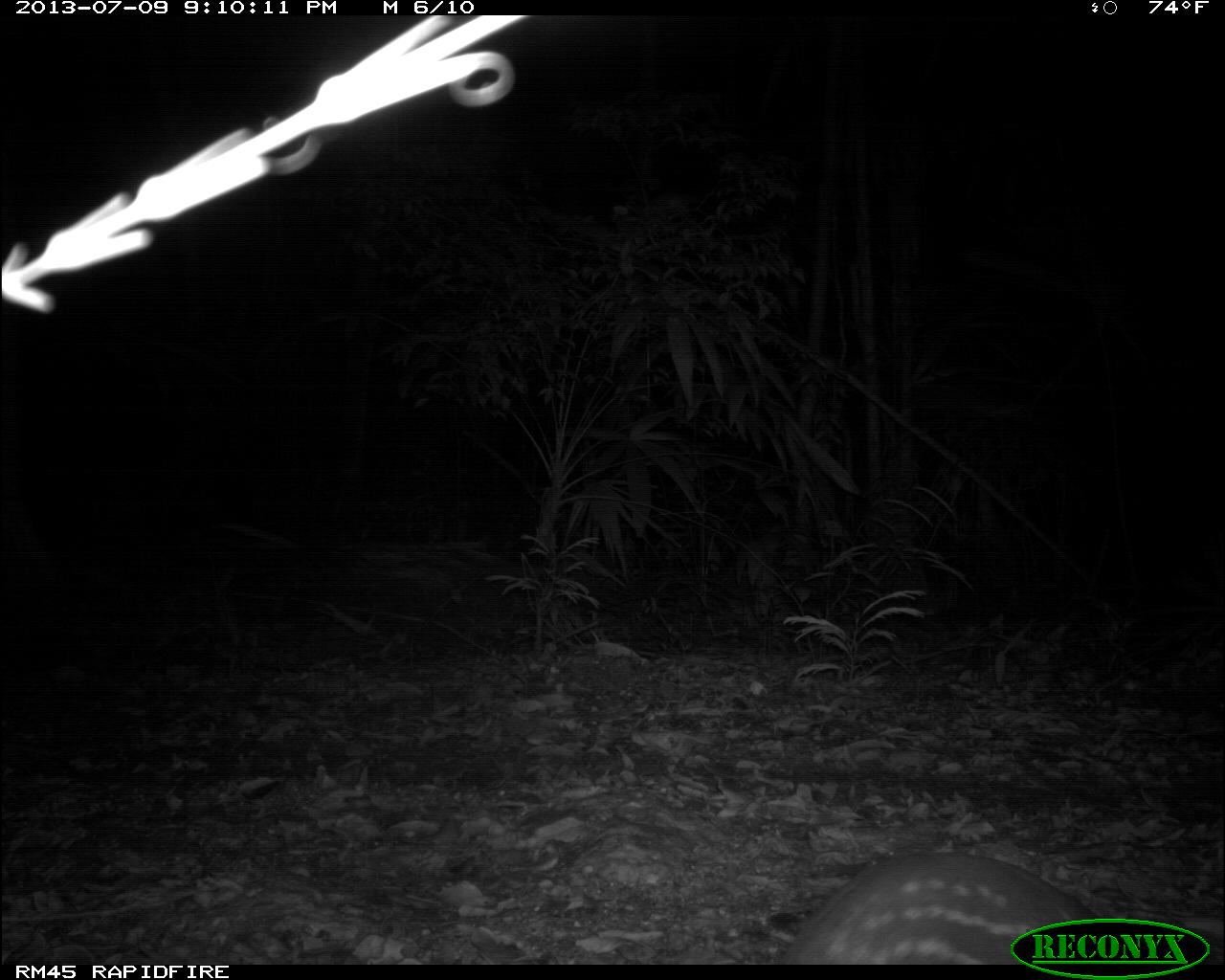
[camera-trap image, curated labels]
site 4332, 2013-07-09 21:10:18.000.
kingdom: Animalia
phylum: Chordata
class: Mammalia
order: Rodentia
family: Cuniculidae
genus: Cuniculus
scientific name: Cuniculus paca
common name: lowland paca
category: agouti paca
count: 1